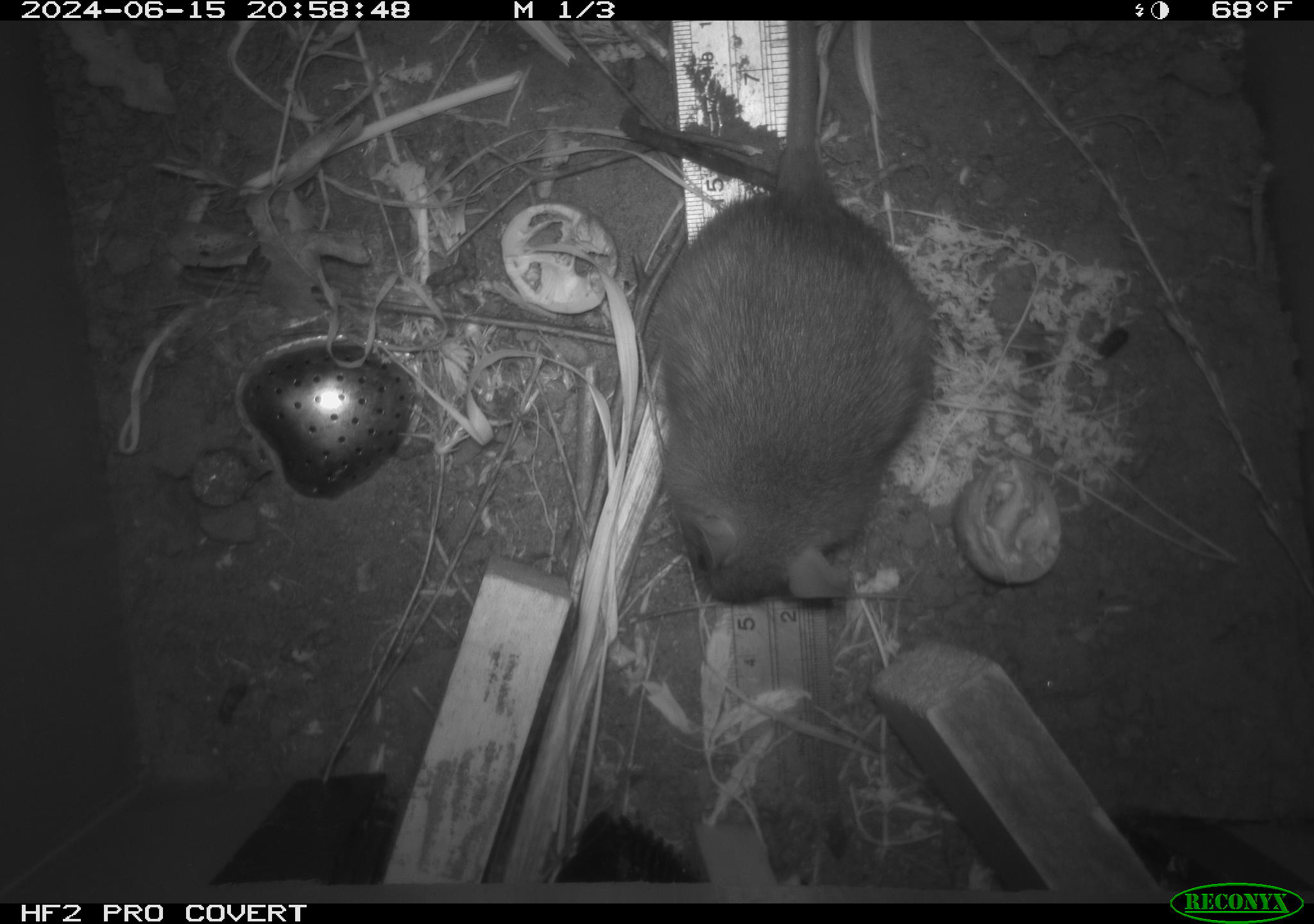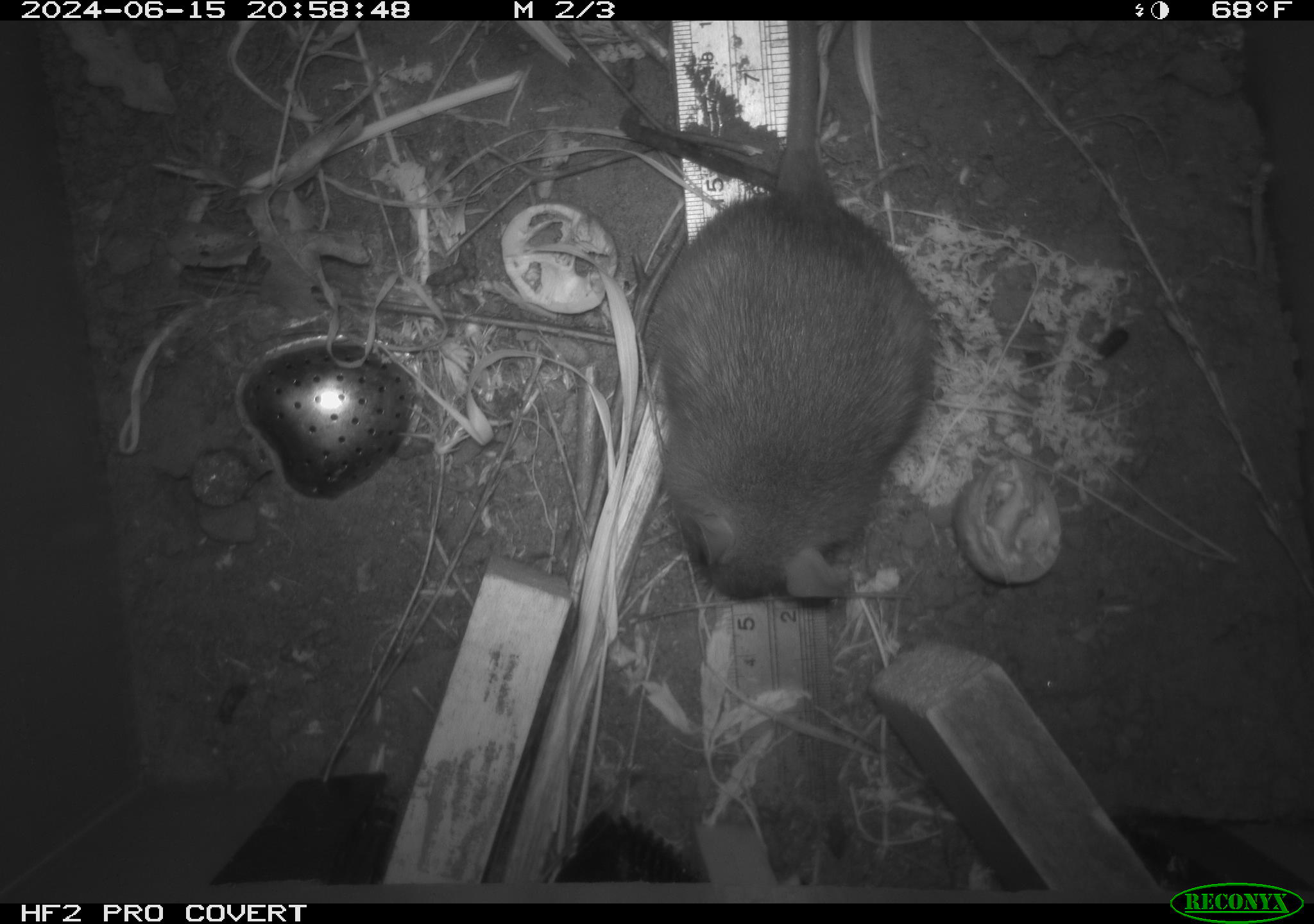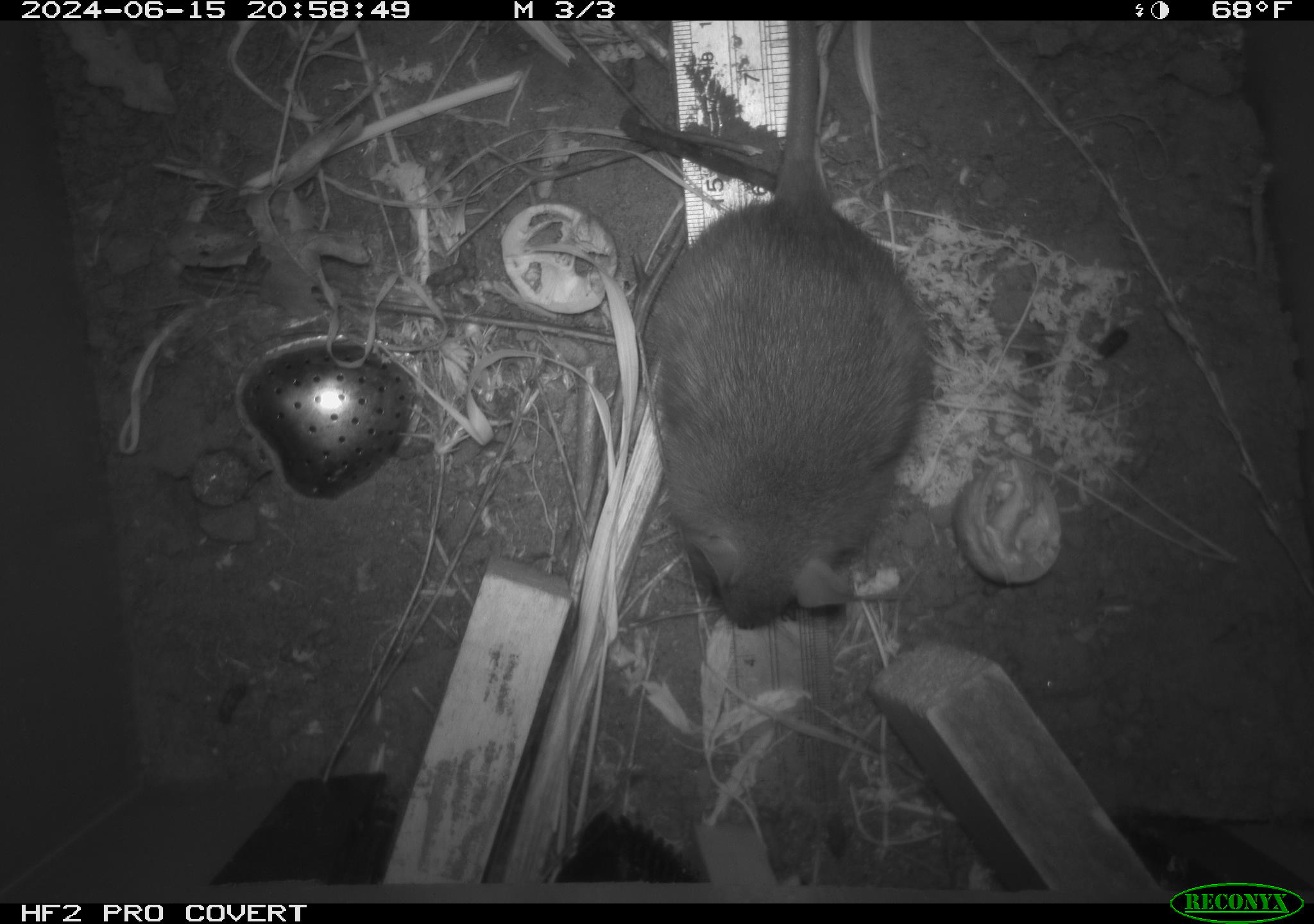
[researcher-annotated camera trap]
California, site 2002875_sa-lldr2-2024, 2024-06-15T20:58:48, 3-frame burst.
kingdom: Animalia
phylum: Chordata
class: Mammalia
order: Rodentia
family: Muridae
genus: Rattus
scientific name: Rattus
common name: rat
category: rattus species